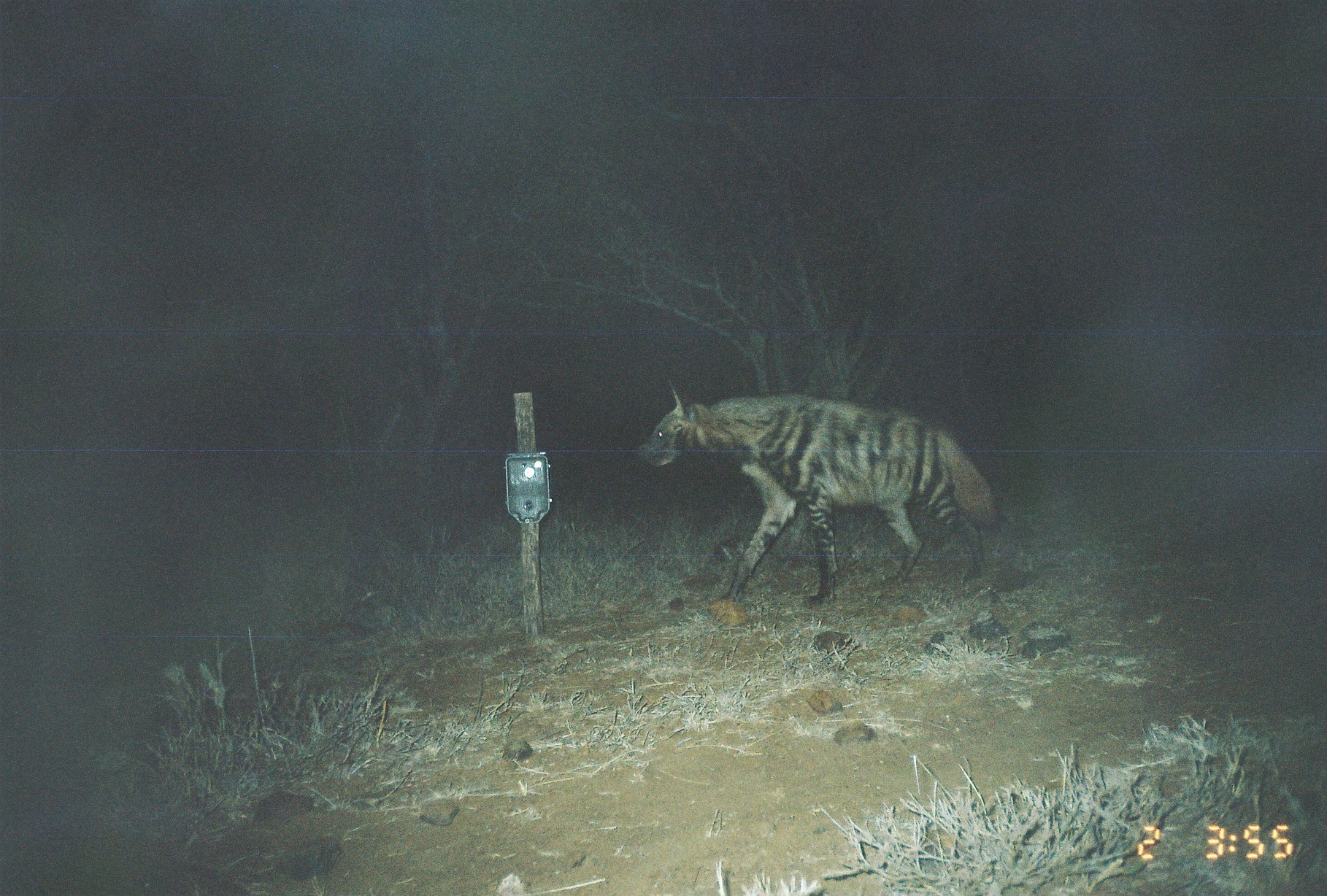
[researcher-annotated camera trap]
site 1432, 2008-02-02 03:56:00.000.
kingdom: Animalia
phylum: Chordata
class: Mammalia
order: Carnivora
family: Hyaenidae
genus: Hyaena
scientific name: Hyaena hyaena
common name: striped hyena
Hyaena hyaena (striped hyena), count 1.